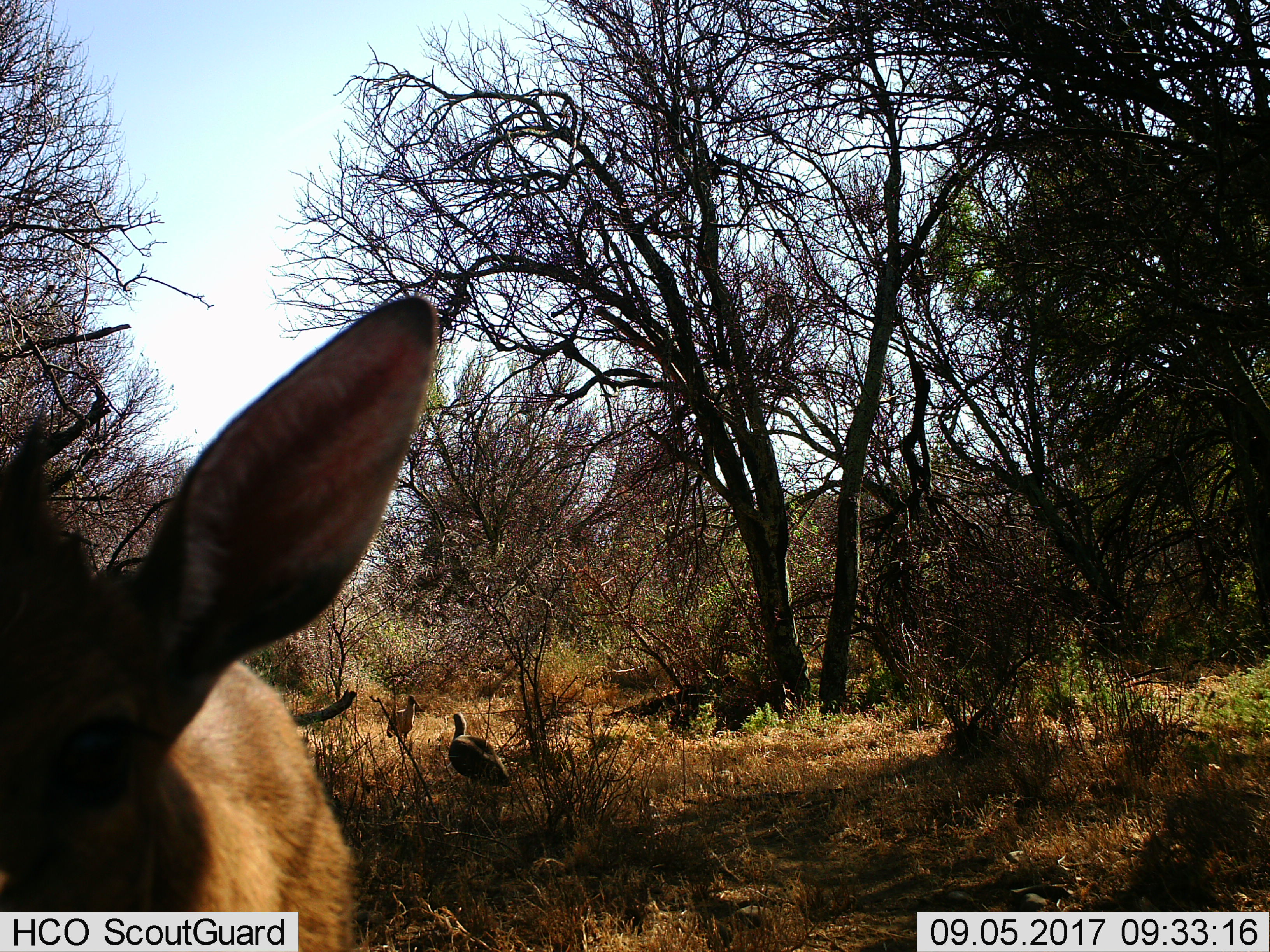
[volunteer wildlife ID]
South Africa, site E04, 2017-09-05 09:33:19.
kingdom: Animalia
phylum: Chordata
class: Aves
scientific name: Aves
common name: bird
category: birdother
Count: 2.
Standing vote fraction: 67%.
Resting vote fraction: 0%.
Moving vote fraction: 33%.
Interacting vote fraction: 0%.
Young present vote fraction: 0%.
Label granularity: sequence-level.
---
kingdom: Animalia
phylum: Chordata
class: Mammalia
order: Artiodactyla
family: Cervidae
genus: Dama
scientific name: Dama dama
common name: fallow deer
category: fallowdeer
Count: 1.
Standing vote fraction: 100%.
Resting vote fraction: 0%.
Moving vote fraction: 0%.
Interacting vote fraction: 0%.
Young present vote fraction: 0%.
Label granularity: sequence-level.